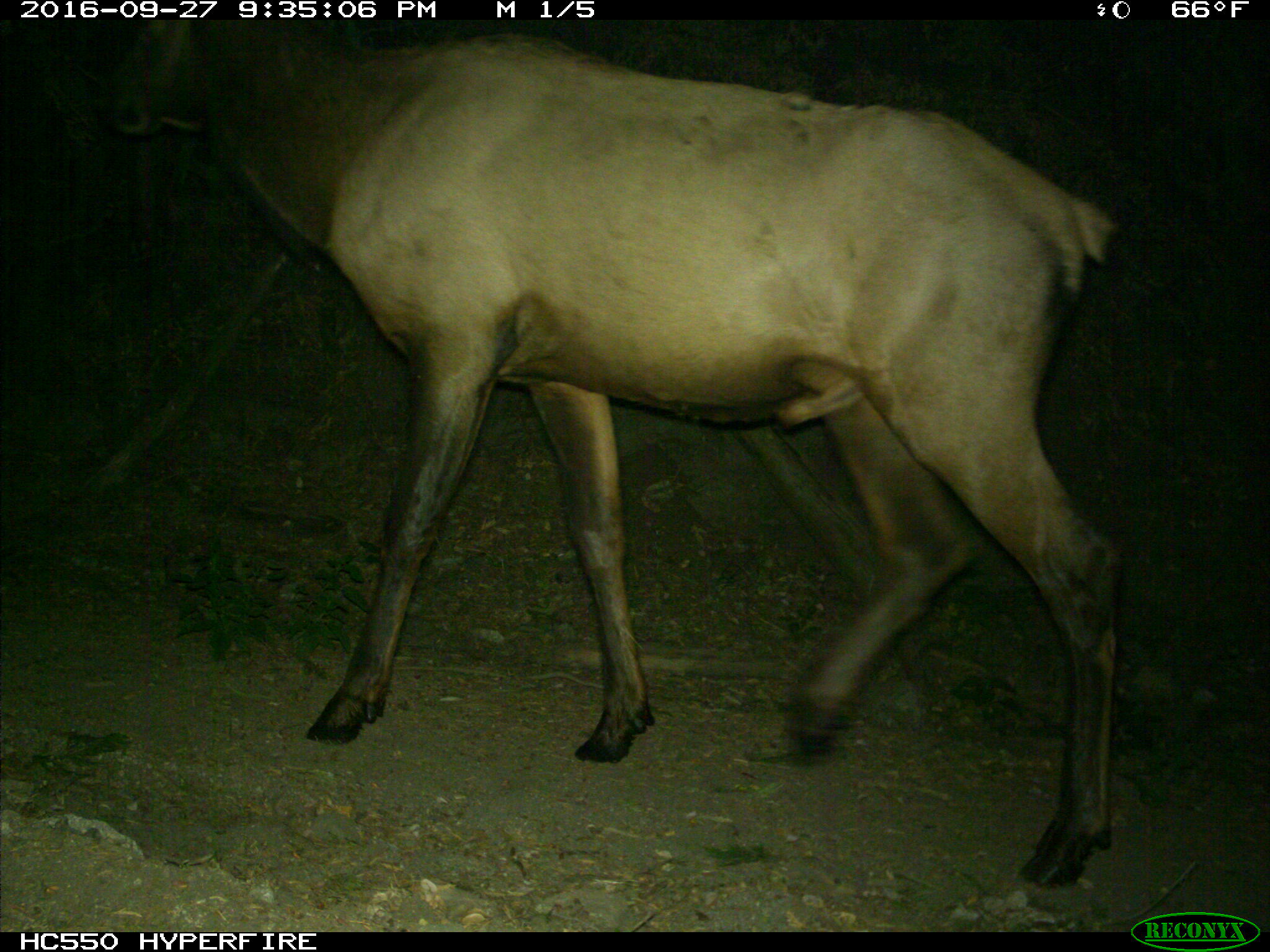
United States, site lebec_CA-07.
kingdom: Animalia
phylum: Chordata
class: Mammalia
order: Artiodactyla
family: Cervidae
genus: Cervus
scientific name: Cervus canadensis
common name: elk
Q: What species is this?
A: Cervus canadensis (elk).